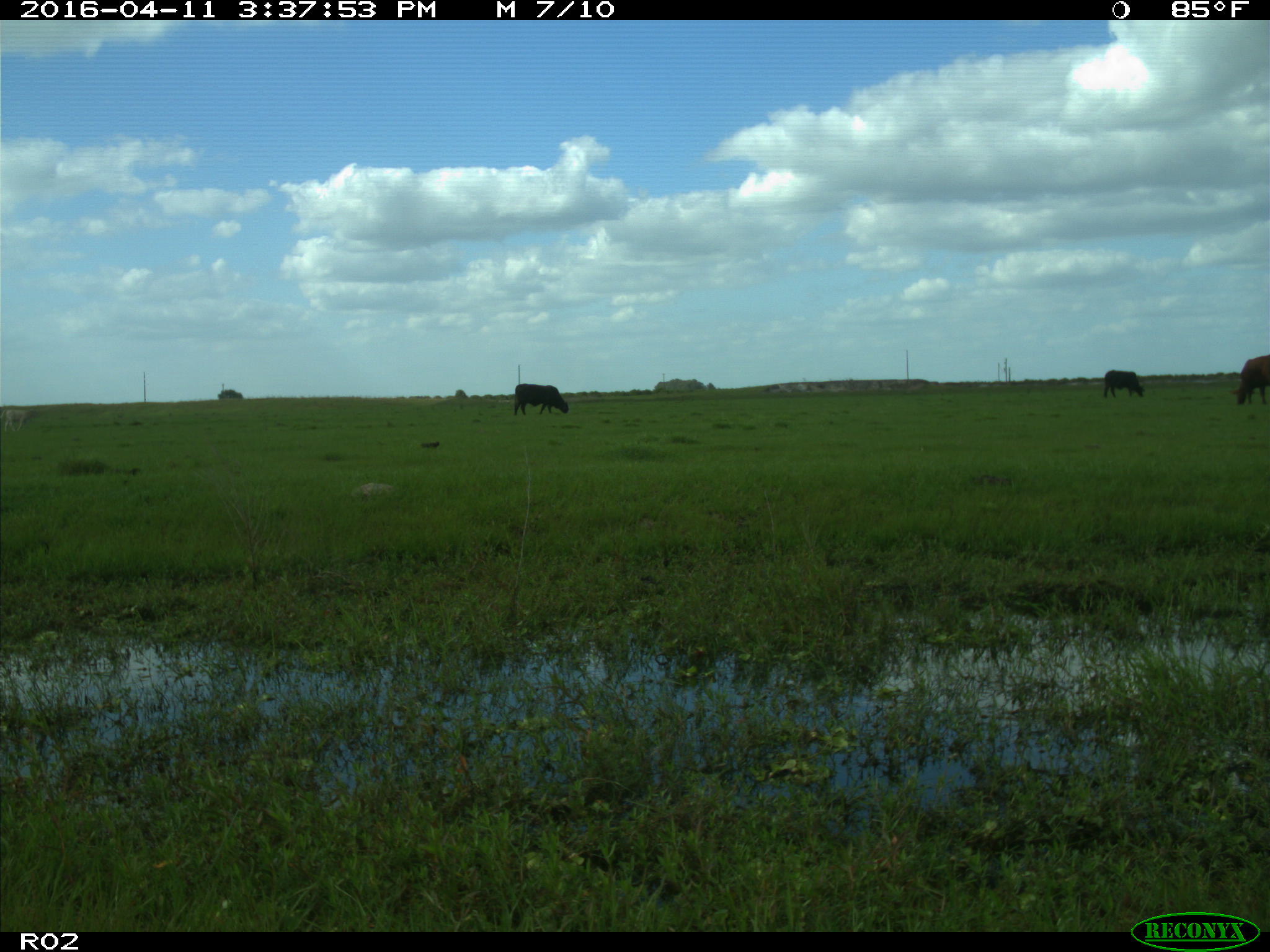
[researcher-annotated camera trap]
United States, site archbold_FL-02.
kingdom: Animalia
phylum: Chordata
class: Mammalia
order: Artiodactyla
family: Bovidae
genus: Bos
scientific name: Bos taurus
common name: domestic cow